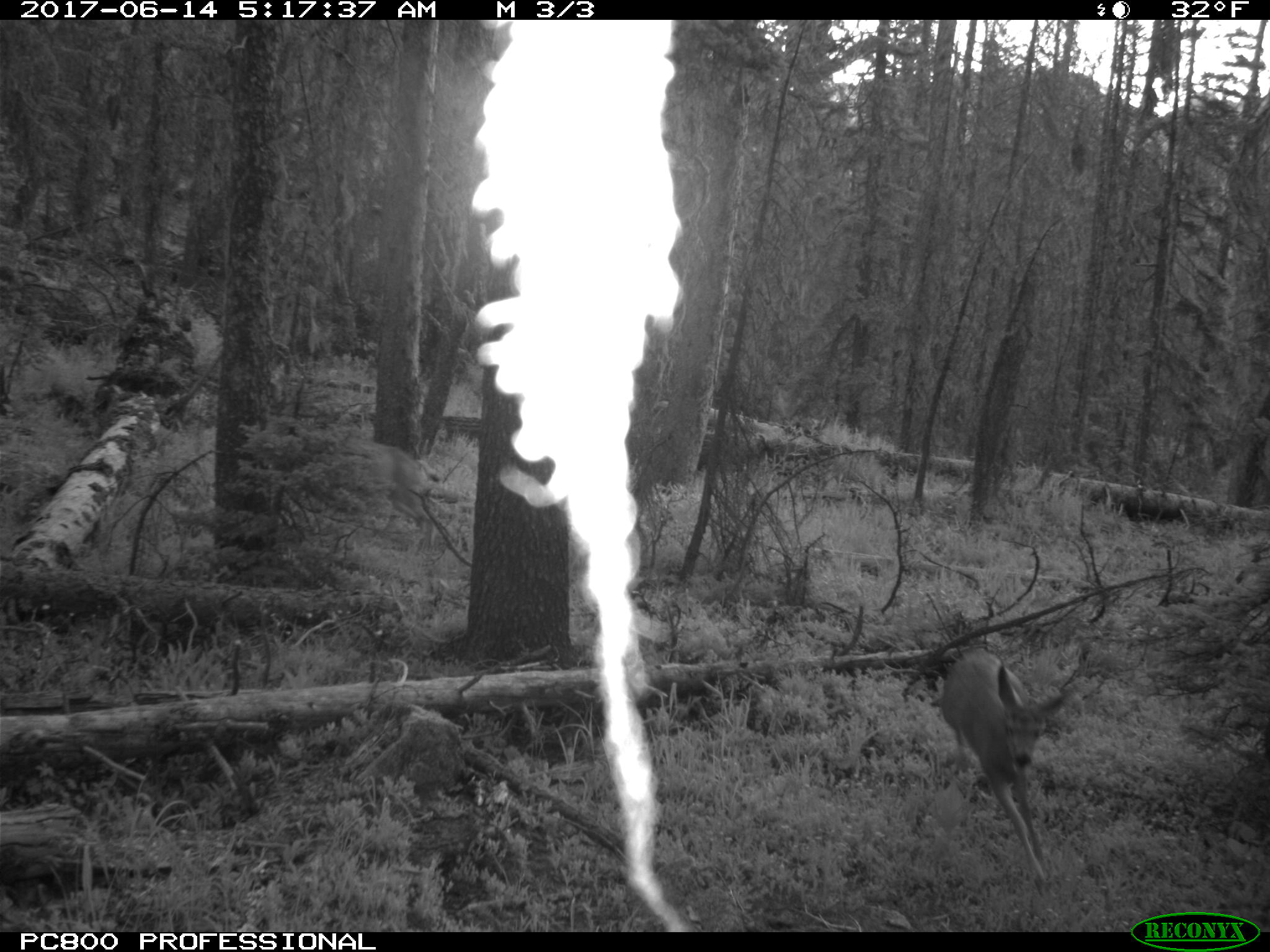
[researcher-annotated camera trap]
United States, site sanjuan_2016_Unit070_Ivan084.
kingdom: Animalia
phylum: Chordata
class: Mammalia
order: Artiodactyla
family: Cervidae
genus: Odocoileus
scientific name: Odocoileus hemionus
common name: mule deer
Odocoileus hemionus (mule deer).